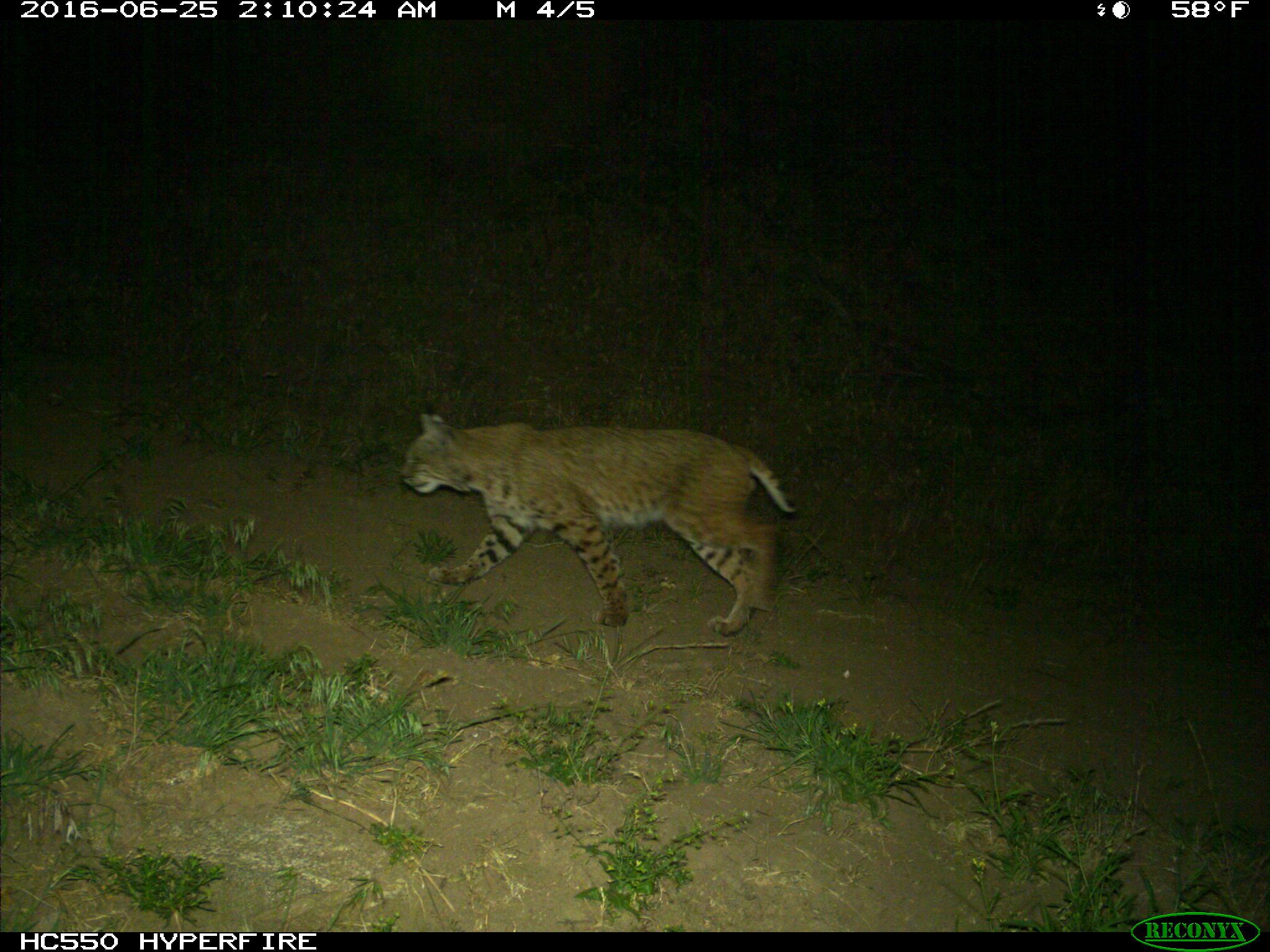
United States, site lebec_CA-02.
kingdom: Animalia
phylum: Chordata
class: Mammalia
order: Carnivora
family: Felidae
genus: Lynx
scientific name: Lynx rufus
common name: bobcat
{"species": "Lynx rufus (bobcat)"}